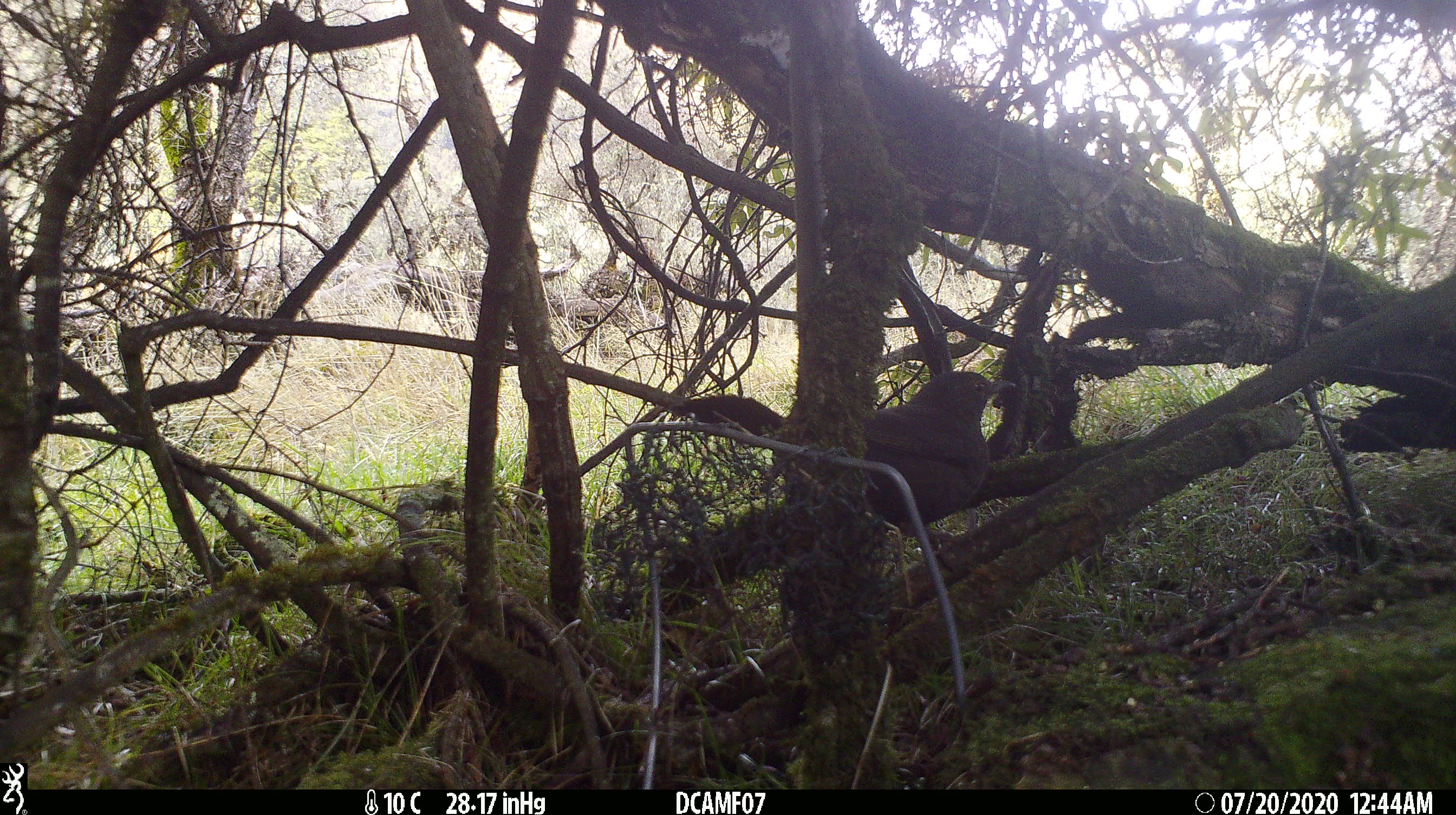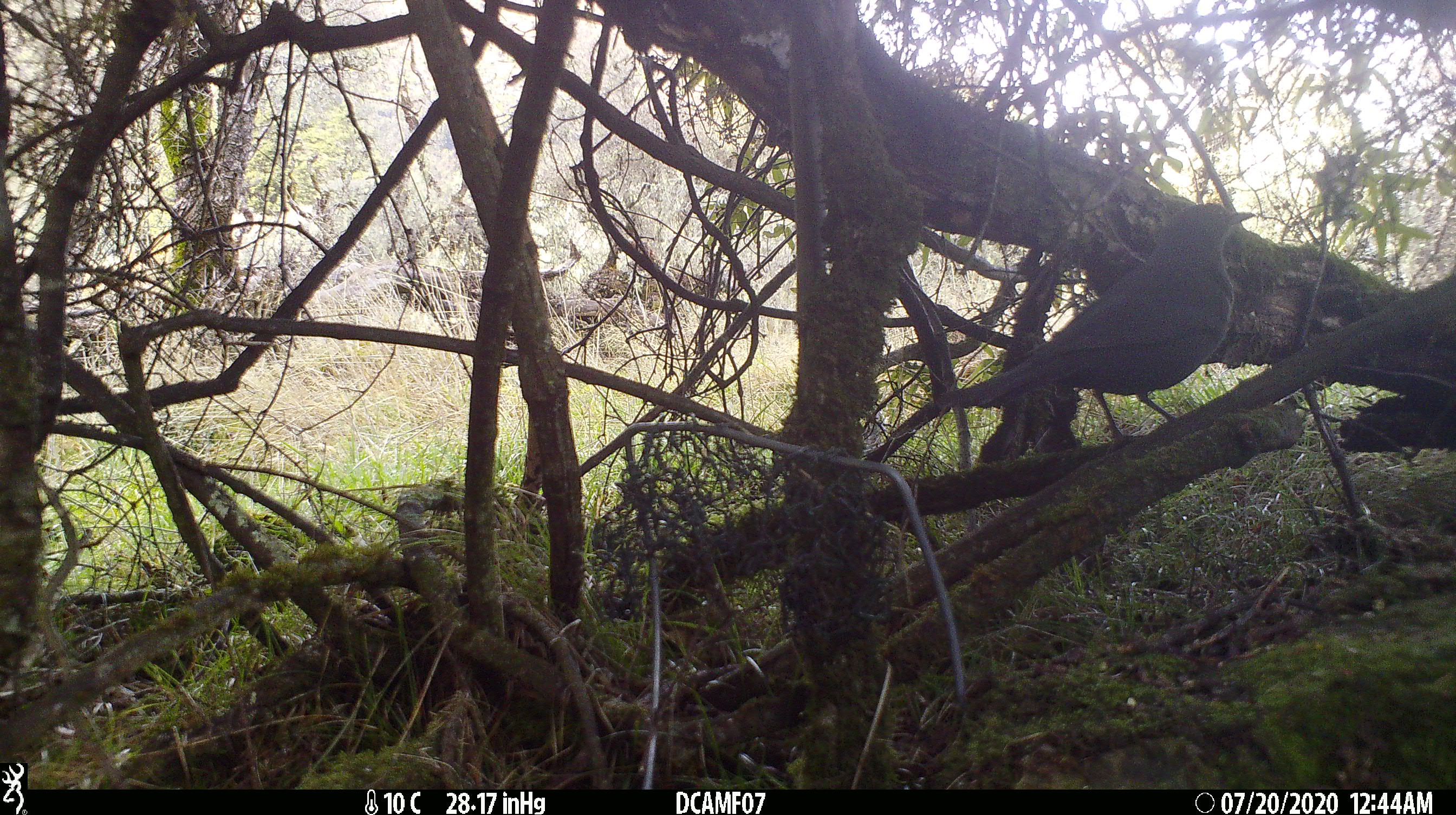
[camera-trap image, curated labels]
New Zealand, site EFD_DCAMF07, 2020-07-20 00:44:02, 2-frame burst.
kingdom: Animalia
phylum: Chordata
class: Aves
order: Passeriformes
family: Turdidae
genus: Turdus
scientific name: Turdus merula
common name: eurasian blackbird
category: blackbird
Blackbird (eurasian blackbird) (Turdus merula).